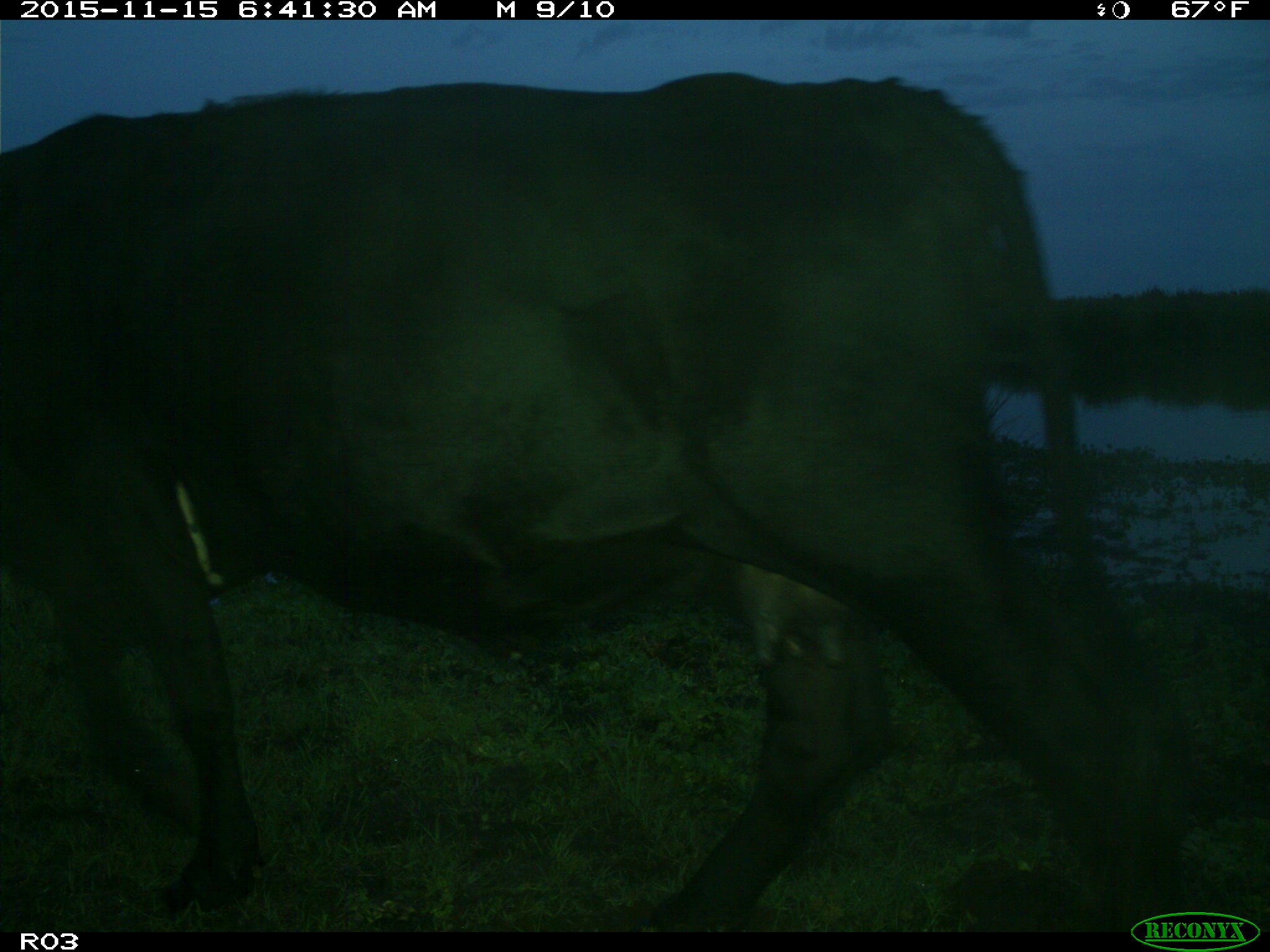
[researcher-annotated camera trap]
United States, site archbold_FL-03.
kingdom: Animalia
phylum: Chordata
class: Mammalia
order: Artiodactyla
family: Bovidae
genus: Bos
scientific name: Bos taurus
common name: domestic cow